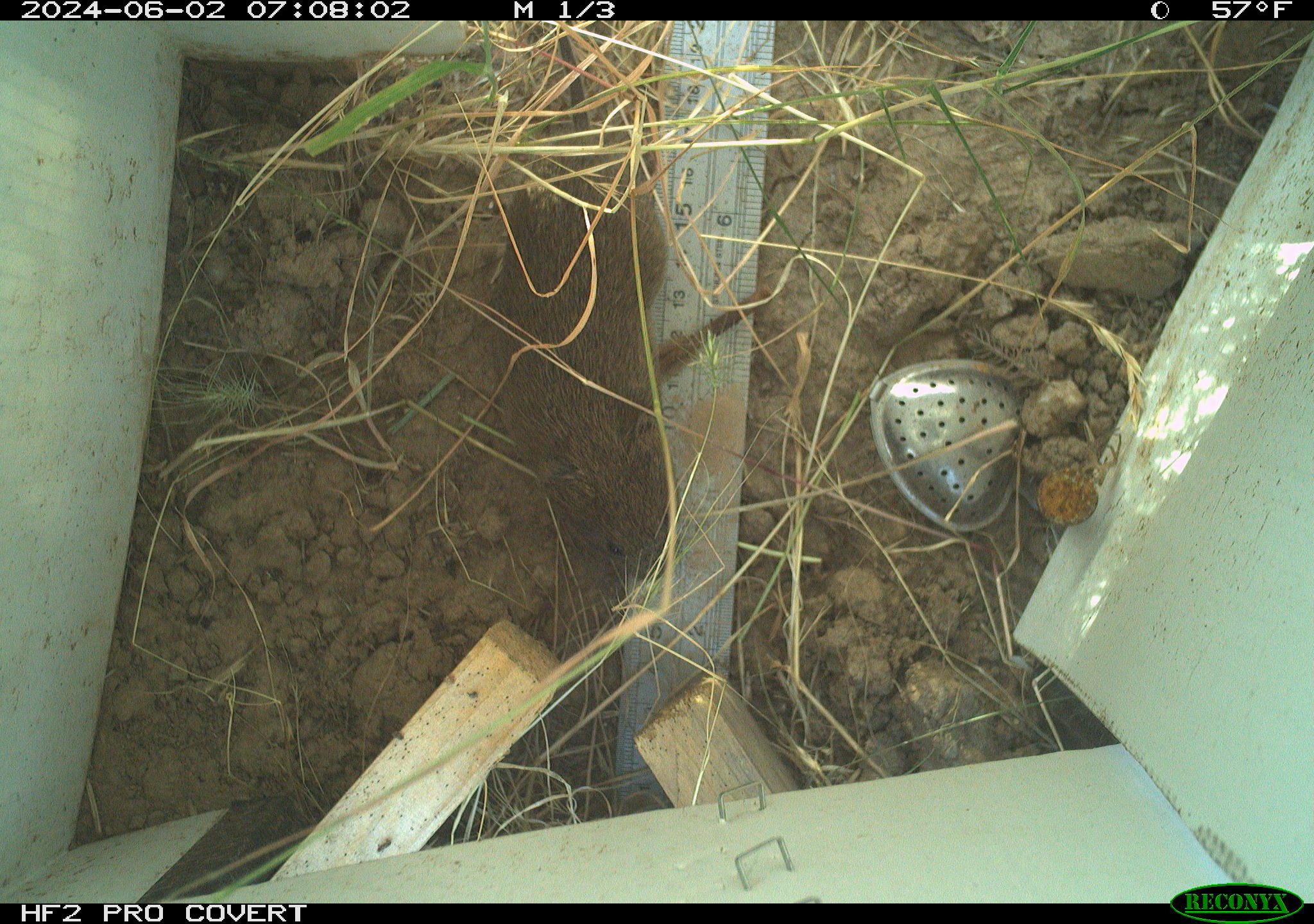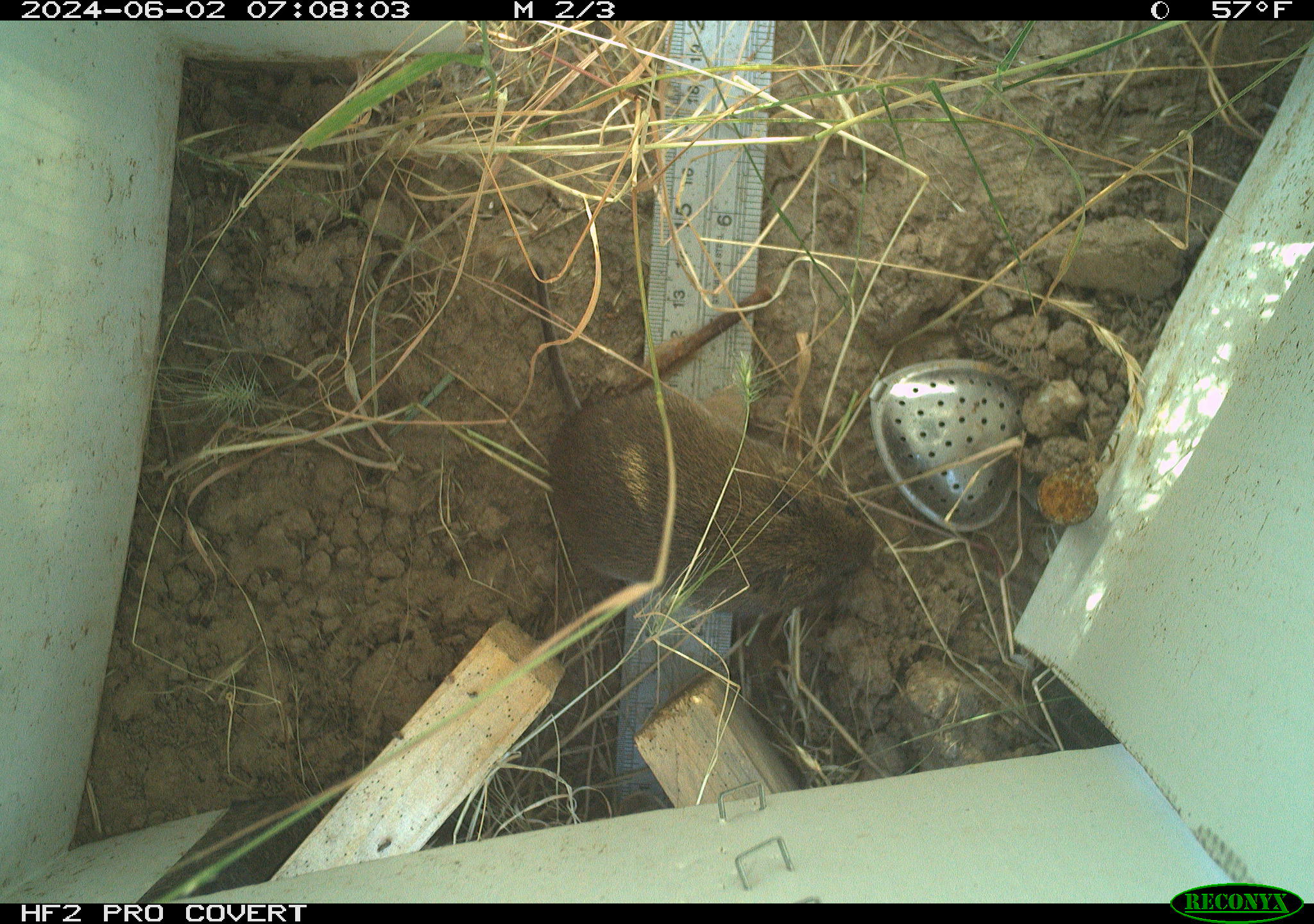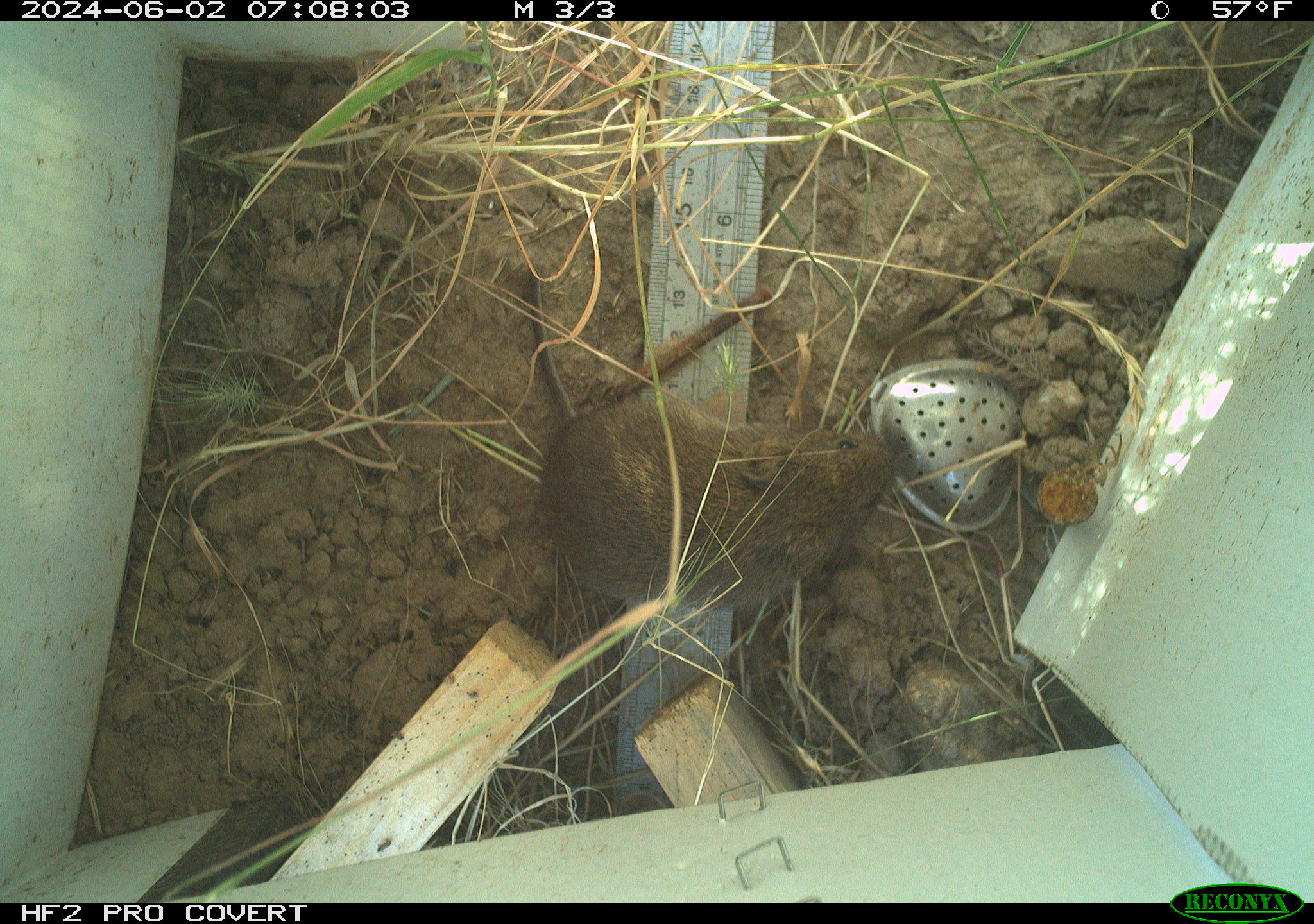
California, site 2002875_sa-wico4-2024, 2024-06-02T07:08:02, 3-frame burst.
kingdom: Animalia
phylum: Chordata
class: Mammalia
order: Rodentia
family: Cricetidae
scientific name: Arvicolinae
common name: voles, lemmings, and muskrats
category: arvicolinae subfamily